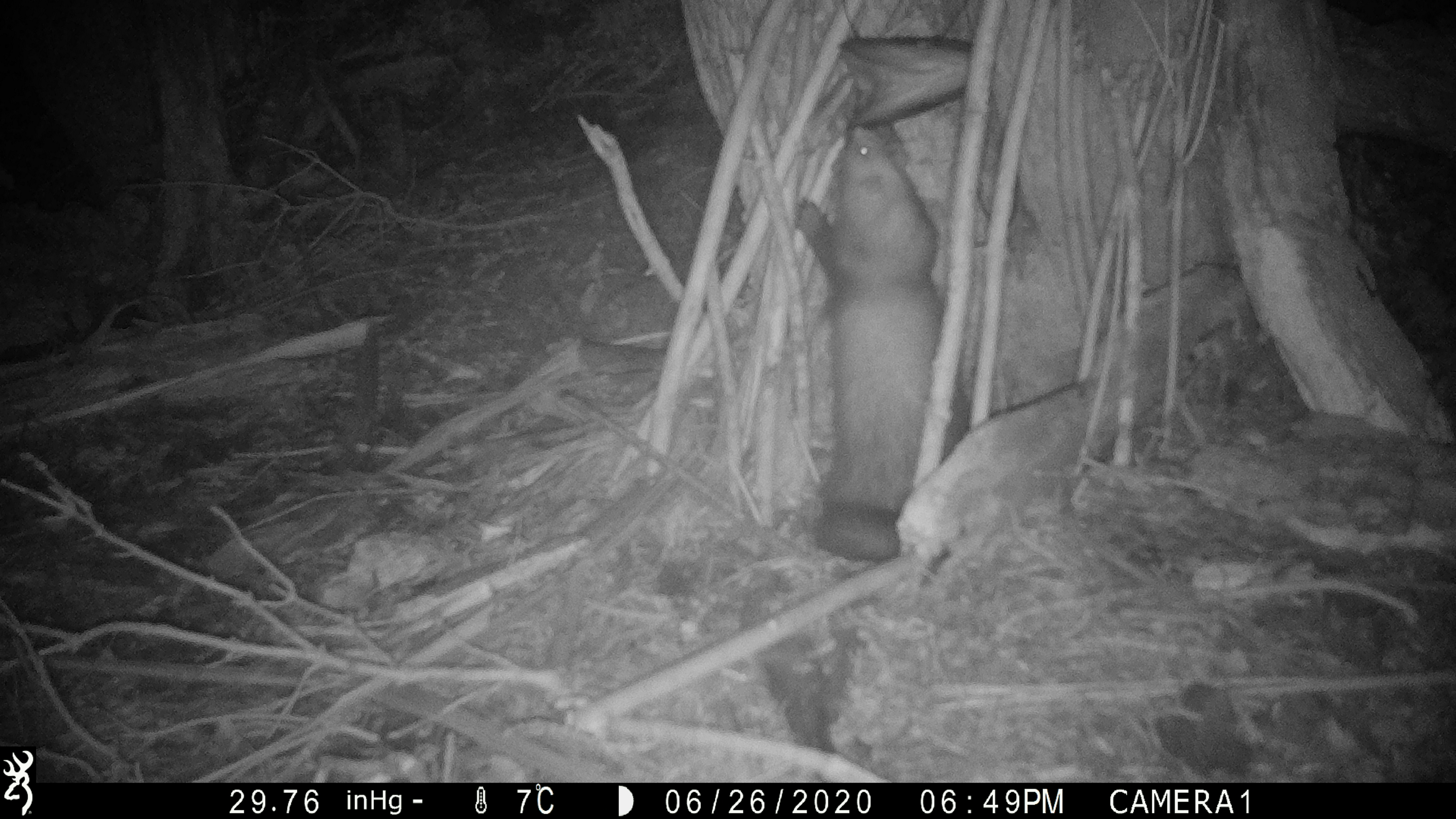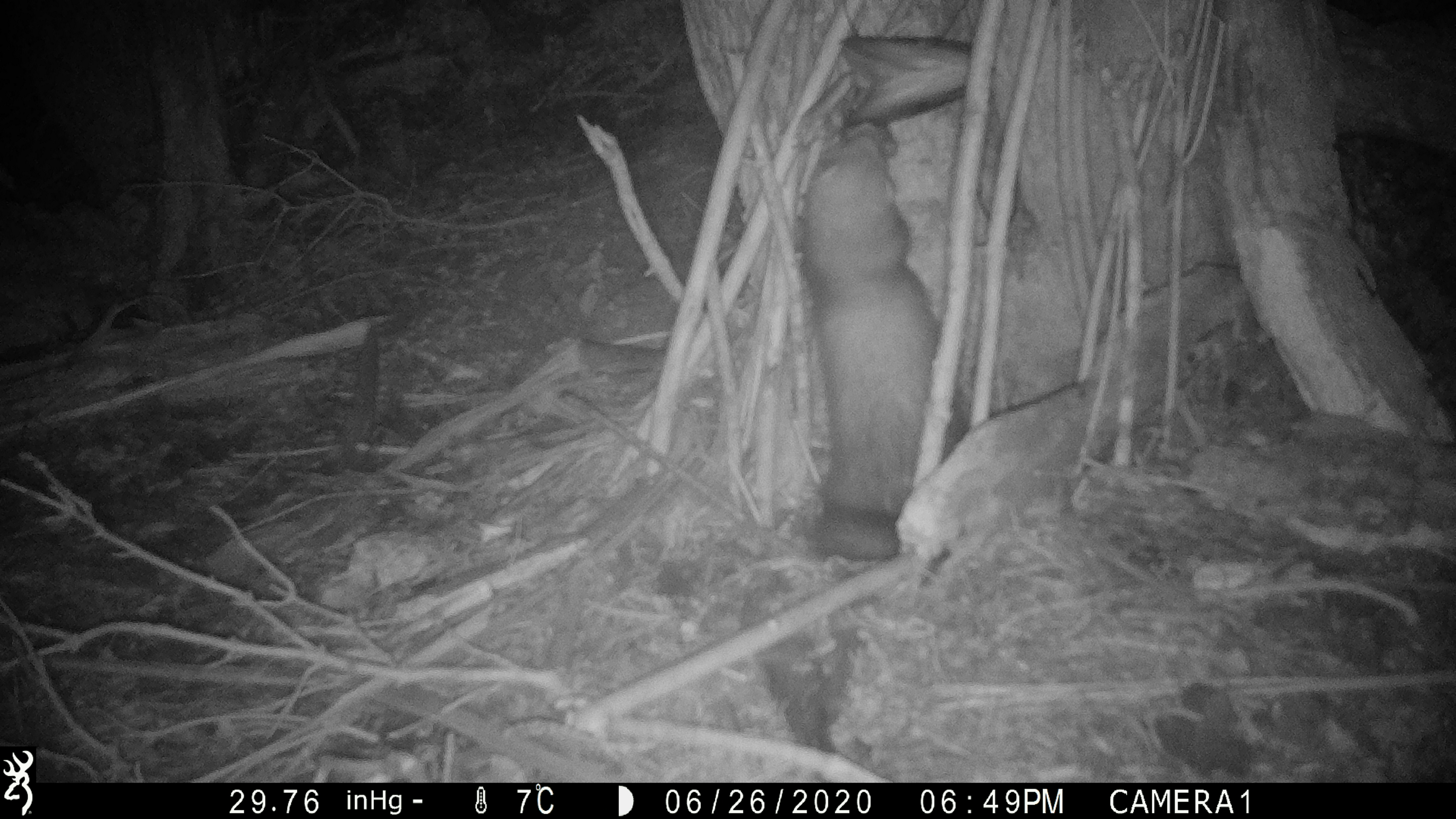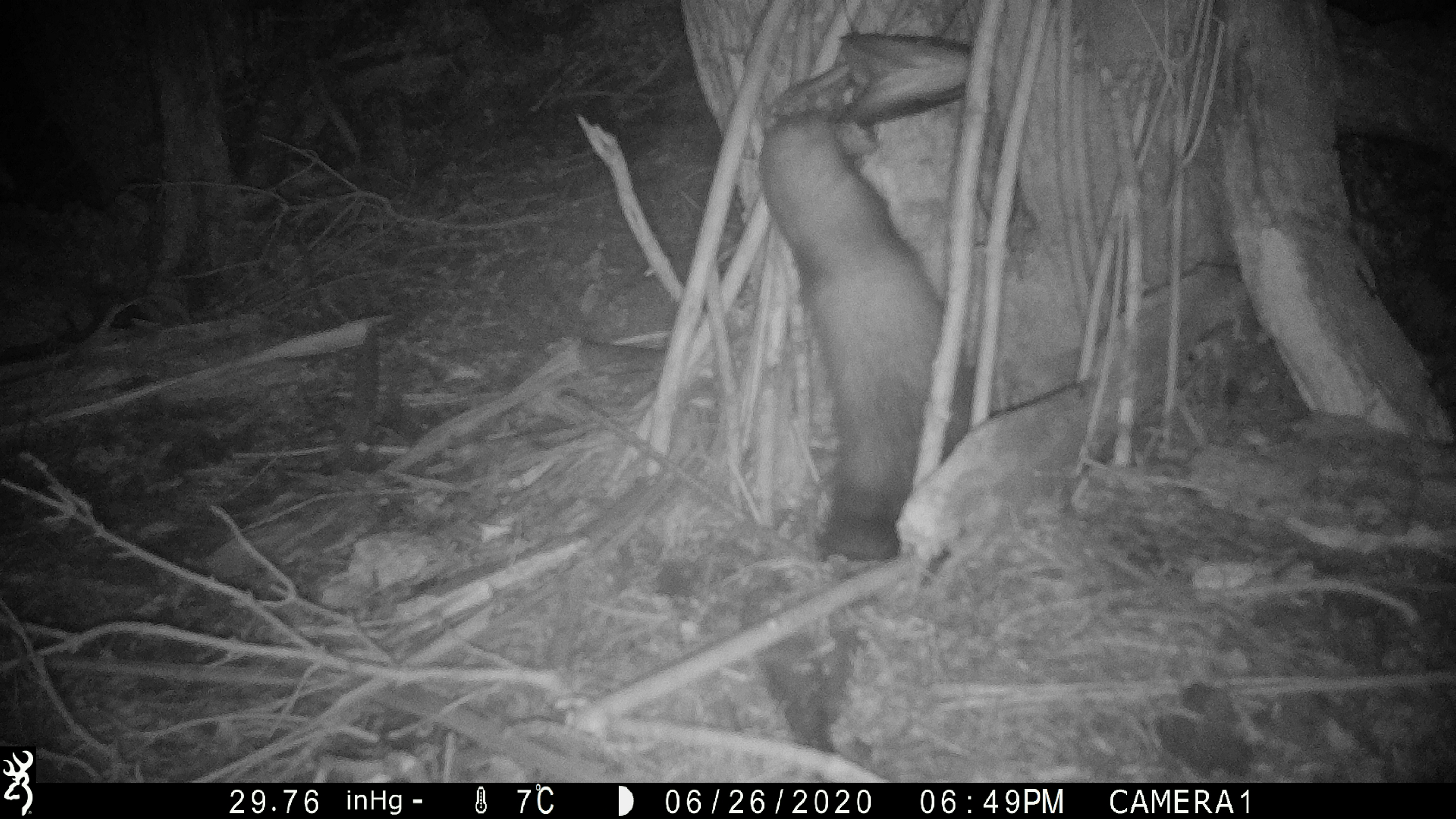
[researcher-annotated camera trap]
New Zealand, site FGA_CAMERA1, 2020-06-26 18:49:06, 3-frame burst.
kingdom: Animalia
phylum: Chordata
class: Mammalia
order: Carnivora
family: Mustelidae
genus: Mustela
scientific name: Mustela furo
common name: ferret